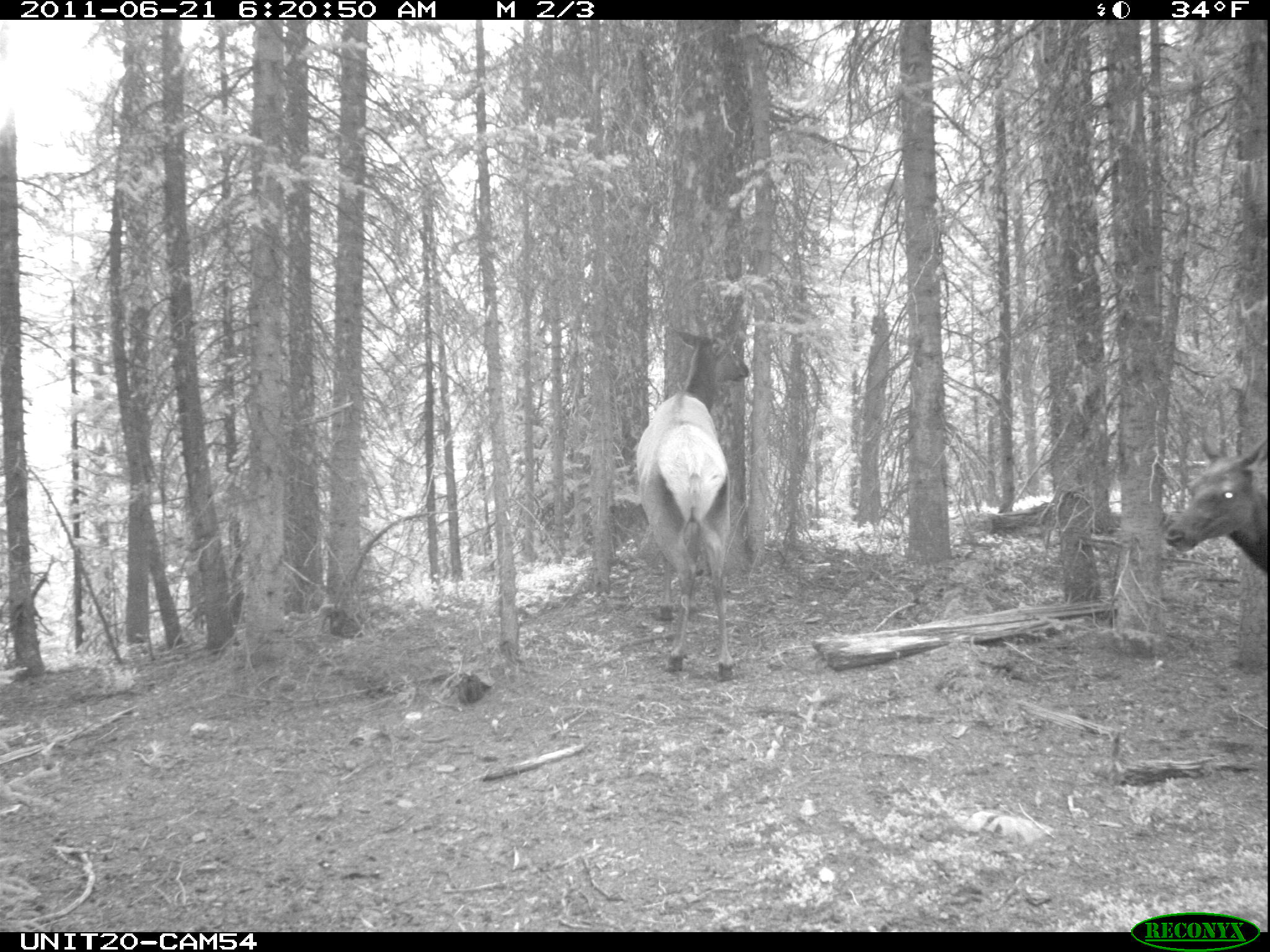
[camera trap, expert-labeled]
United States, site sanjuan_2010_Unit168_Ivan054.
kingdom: Animalia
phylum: Chordata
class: Mammalia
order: Artiodactyla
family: Cervidae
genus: Cervus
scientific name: Cervus elaphus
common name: red deer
Cervus elaphus (red deer).